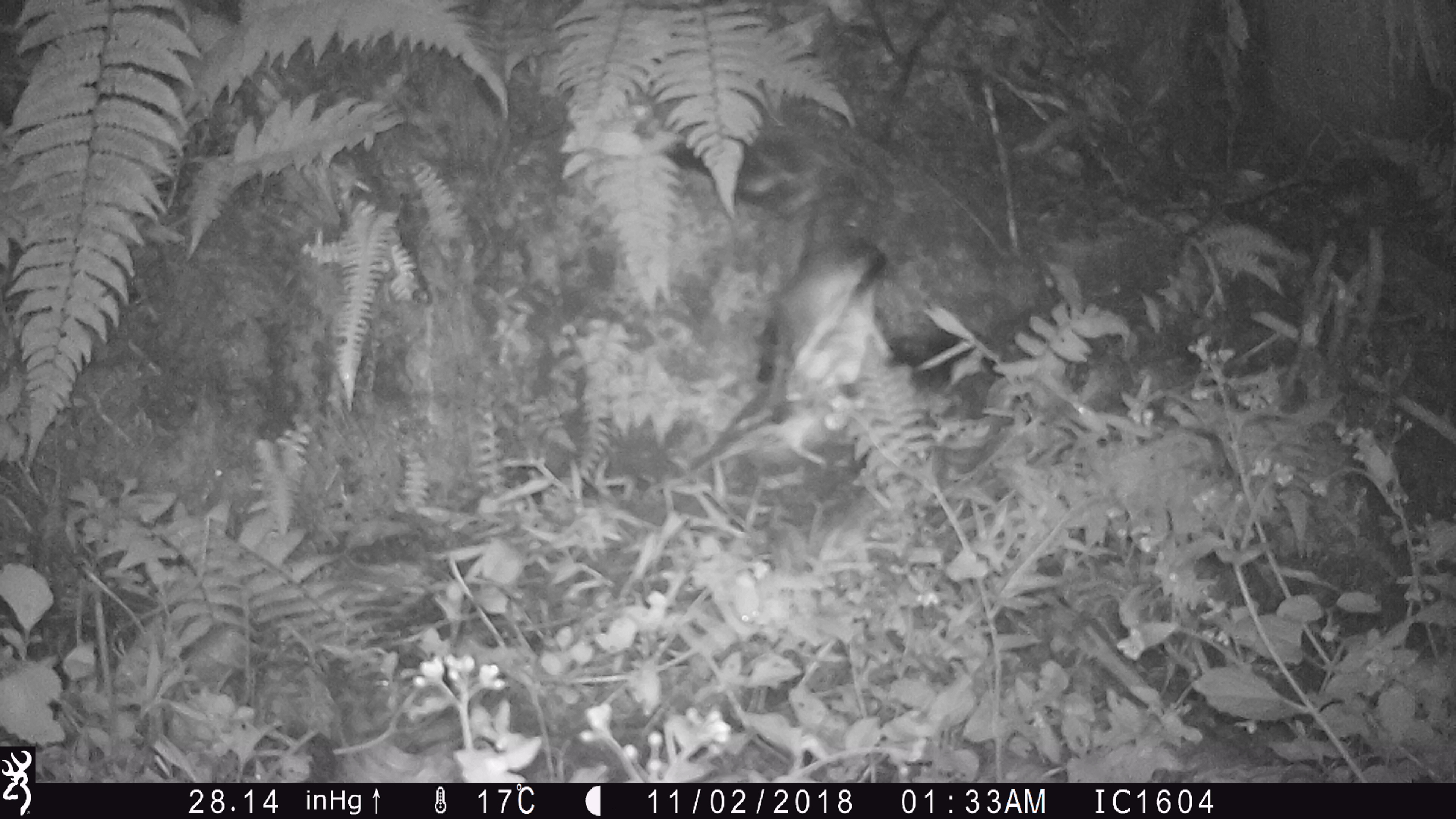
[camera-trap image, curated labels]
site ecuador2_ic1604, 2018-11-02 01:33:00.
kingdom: Animalia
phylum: Chordata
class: Aves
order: Procellariiformes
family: Procellariidae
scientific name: Procellariidae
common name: petrel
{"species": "petrel (Procellariidae)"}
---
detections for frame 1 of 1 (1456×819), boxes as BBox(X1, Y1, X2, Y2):
petrel: BBox(656, 135, 966, 484)